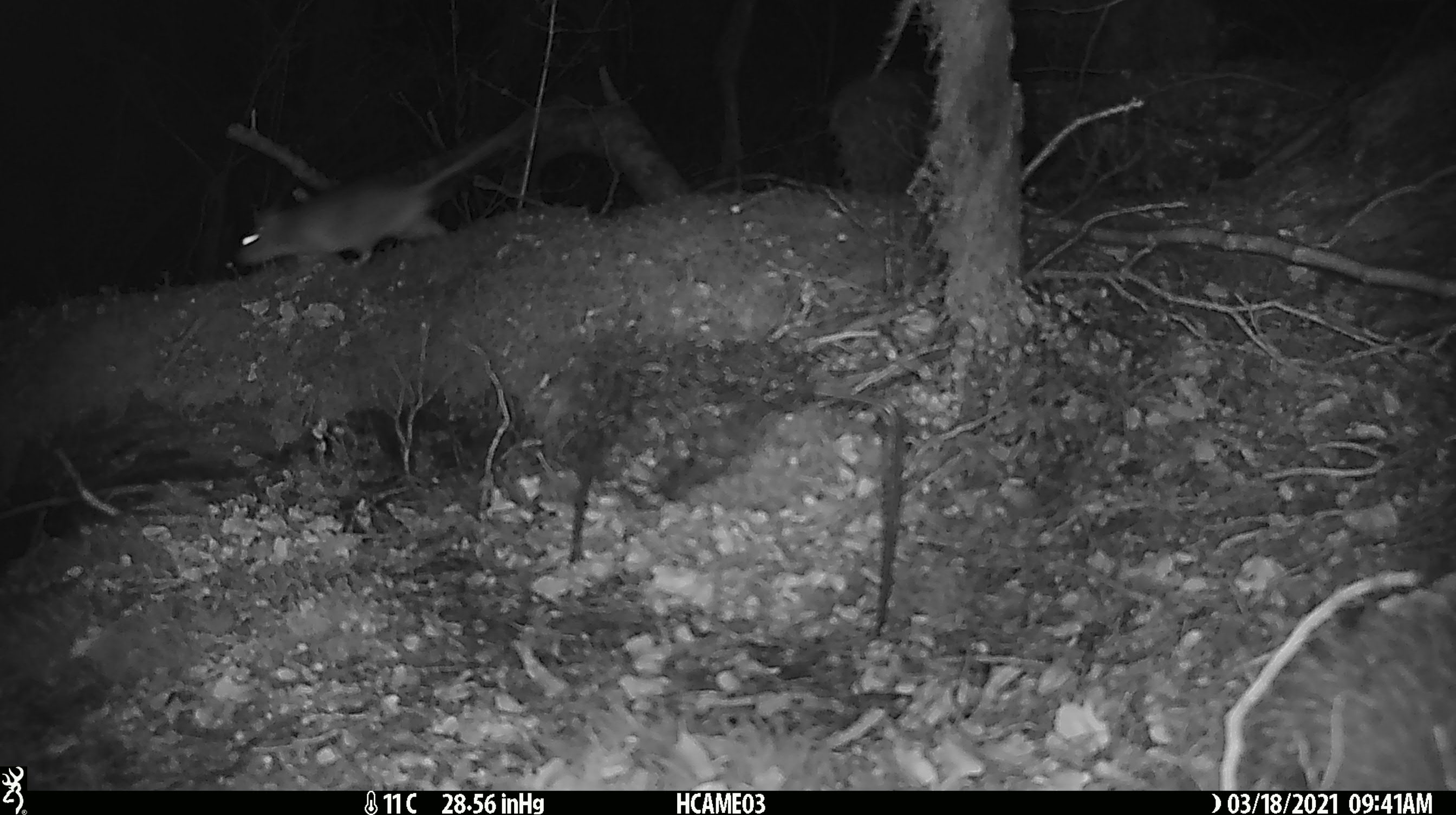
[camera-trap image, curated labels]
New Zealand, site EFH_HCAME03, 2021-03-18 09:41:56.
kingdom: Animalia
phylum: Chordata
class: Mammalia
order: Rodentia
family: Muridae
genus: Rattus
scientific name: Rattus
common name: rat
Rat (Rattus).